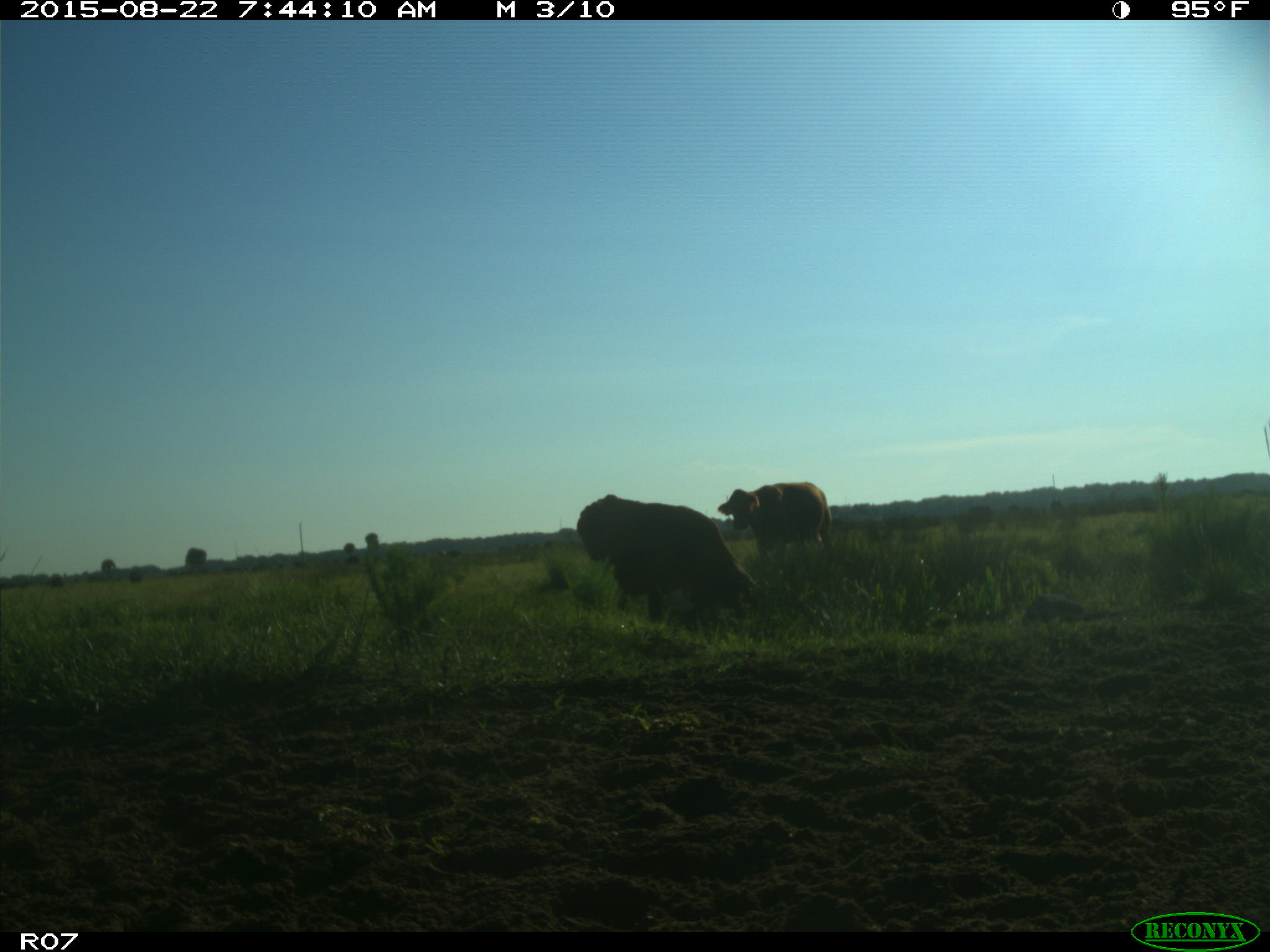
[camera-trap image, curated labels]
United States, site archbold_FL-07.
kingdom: Animalia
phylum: Chordata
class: Mammalia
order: Artiodactyla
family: Bovidae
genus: Bos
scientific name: Bos taurus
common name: domestic cow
Bos taurus (domestic cow).